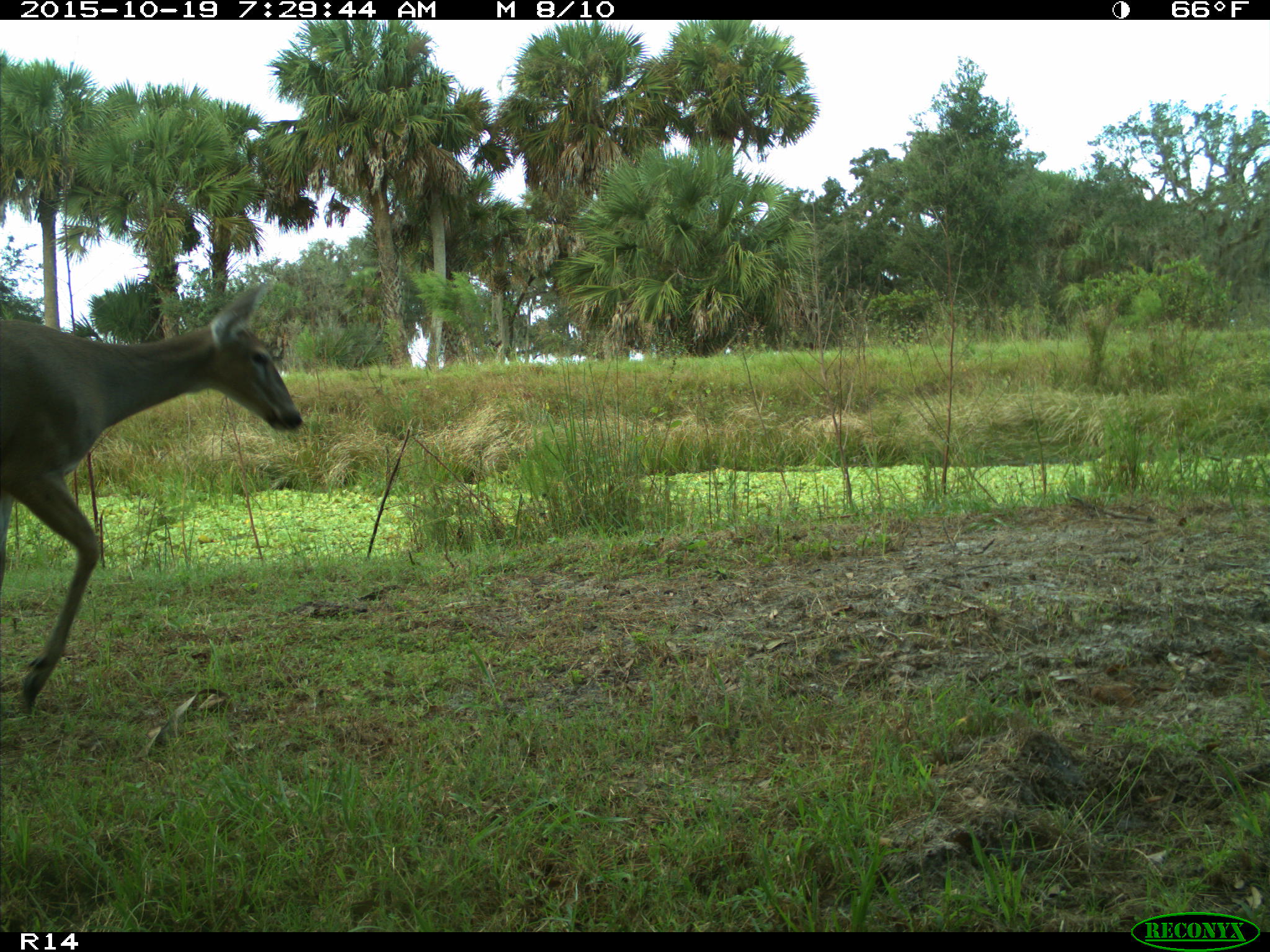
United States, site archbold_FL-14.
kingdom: Animalia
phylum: Chordata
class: Mammalia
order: Artiodactyla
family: Cervidae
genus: Odocoileus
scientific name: Odocoileus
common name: deer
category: unidentified deer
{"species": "unidentified deer (deer) (Odocoileus)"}